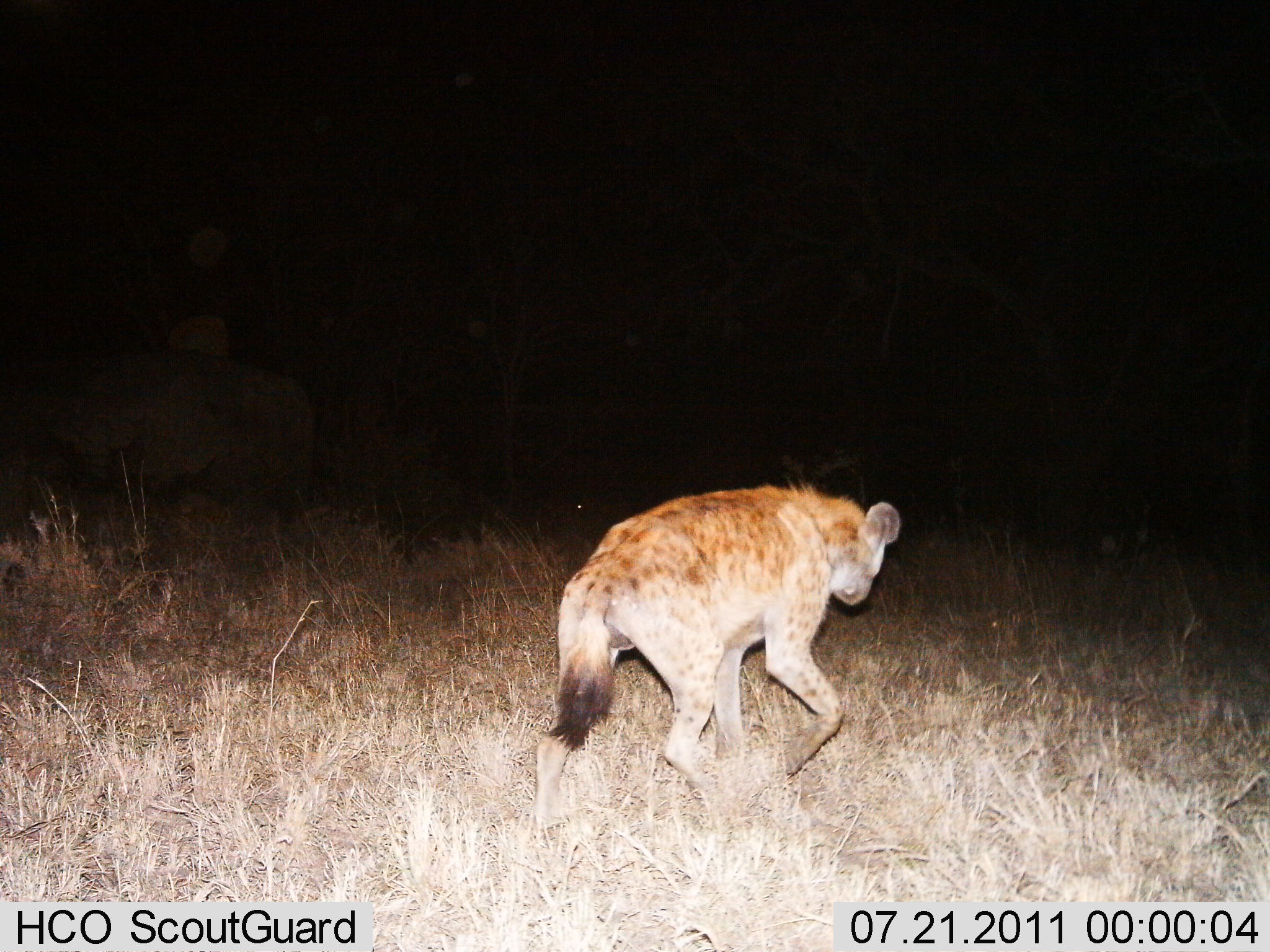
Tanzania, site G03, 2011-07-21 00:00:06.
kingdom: Animalia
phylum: Chordata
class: Mammalia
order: Carnivora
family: Hyaenidae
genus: Crocuta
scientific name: Crocuta crocuta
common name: spotted hyena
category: hyenaspotted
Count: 1.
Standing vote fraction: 0%.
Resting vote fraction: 0%.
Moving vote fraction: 100%.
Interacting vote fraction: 0%.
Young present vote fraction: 0%.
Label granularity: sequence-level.